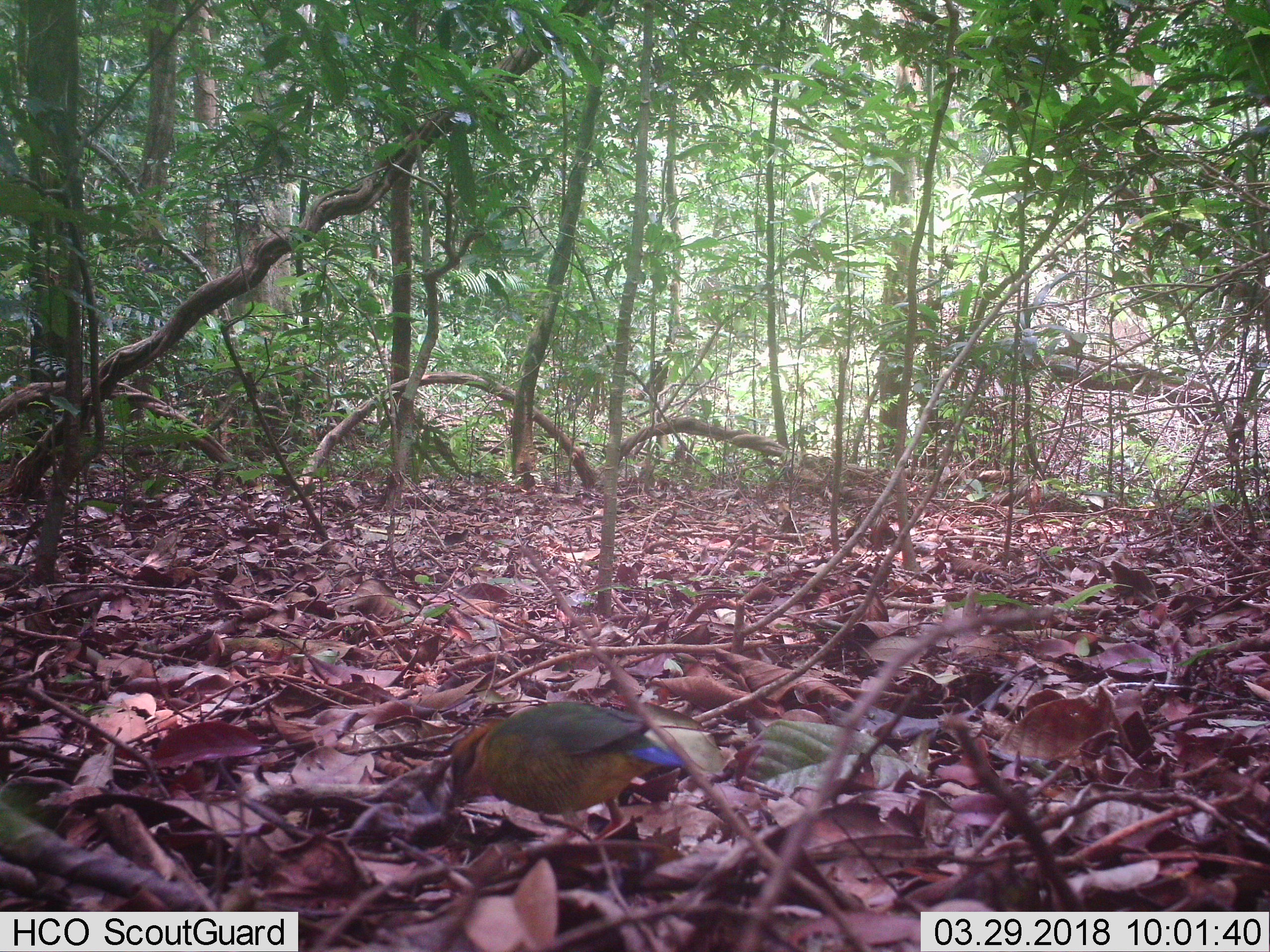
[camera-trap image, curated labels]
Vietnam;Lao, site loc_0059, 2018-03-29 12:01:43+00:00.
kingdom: Animalia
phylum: Chordata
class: Aves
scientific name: Aves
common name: bird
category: unidentified bird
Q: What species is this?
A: Unidentified bird (bird) (Aves).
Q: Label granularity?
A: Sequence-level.